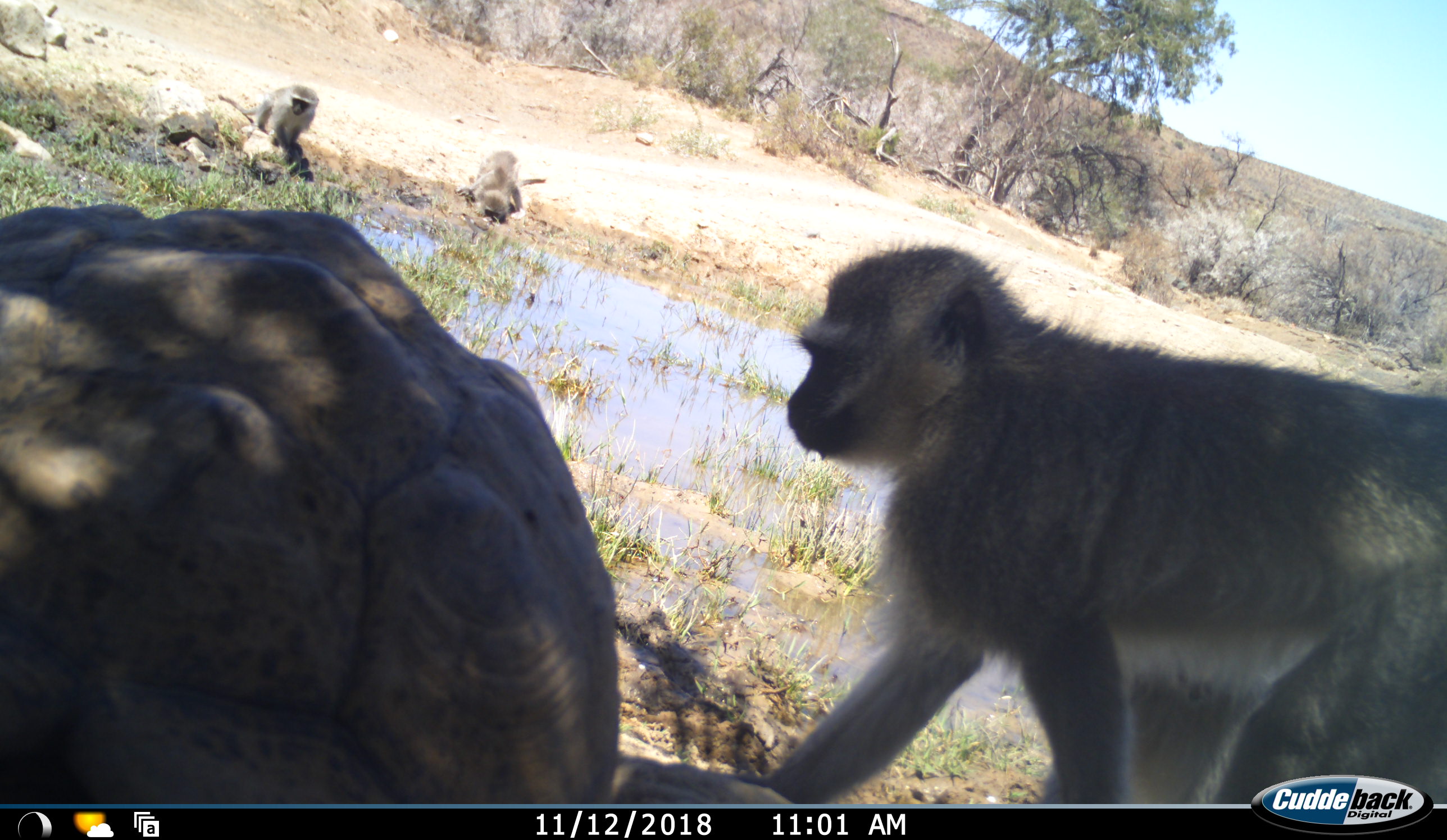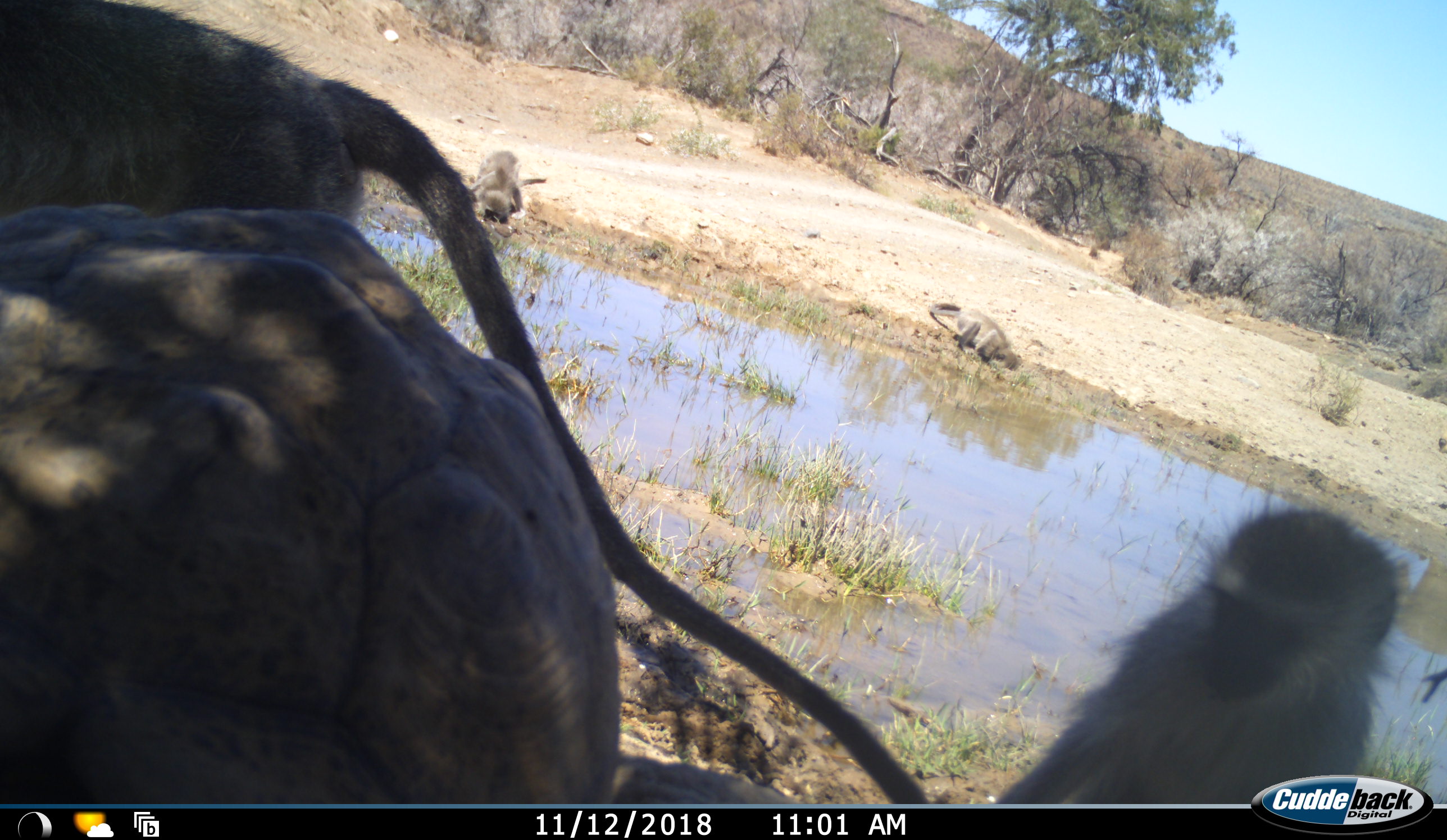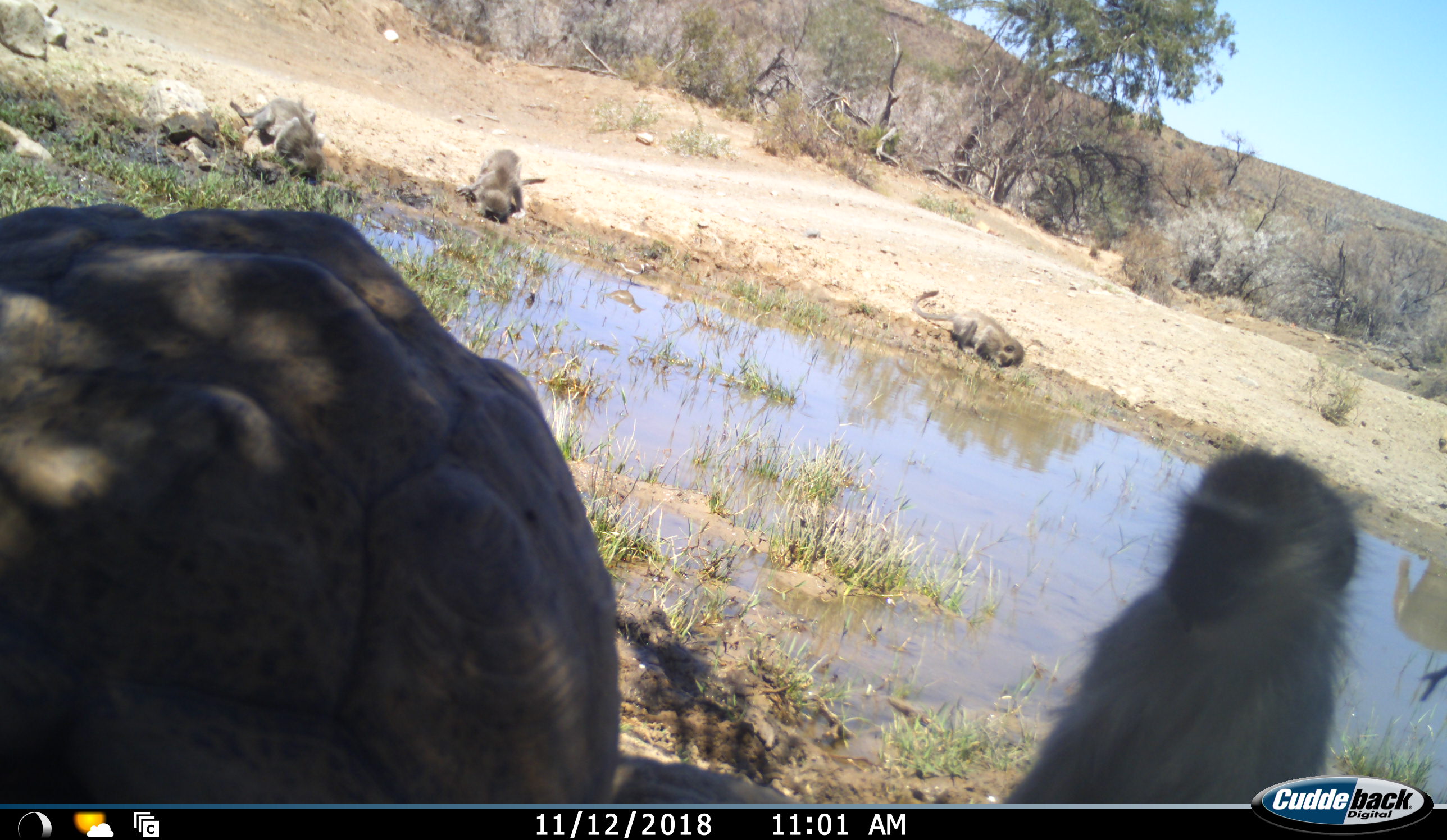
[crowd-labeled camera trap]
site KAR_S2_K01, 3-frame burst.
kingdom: Animalia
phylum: Chordata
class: Mammalia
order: Primates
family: Cercopithecidae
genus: Chlorocebus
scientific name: Chlorocebus pygerythrus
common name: vervet monkey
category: monkeyvervet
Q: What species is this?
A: Monkeyvervet (vervet monkey) (Chlorocebus pygerythrus).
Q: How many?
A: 5.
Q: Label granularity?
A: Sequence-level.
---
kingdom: Animalia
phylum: Chordata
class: Reptilia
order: Testudines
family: Testudinidae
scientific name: Testudinidae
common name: tortoise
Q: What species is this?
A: Tortoise (Testudinidae).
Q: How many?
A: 1.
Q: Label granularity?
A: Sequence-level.